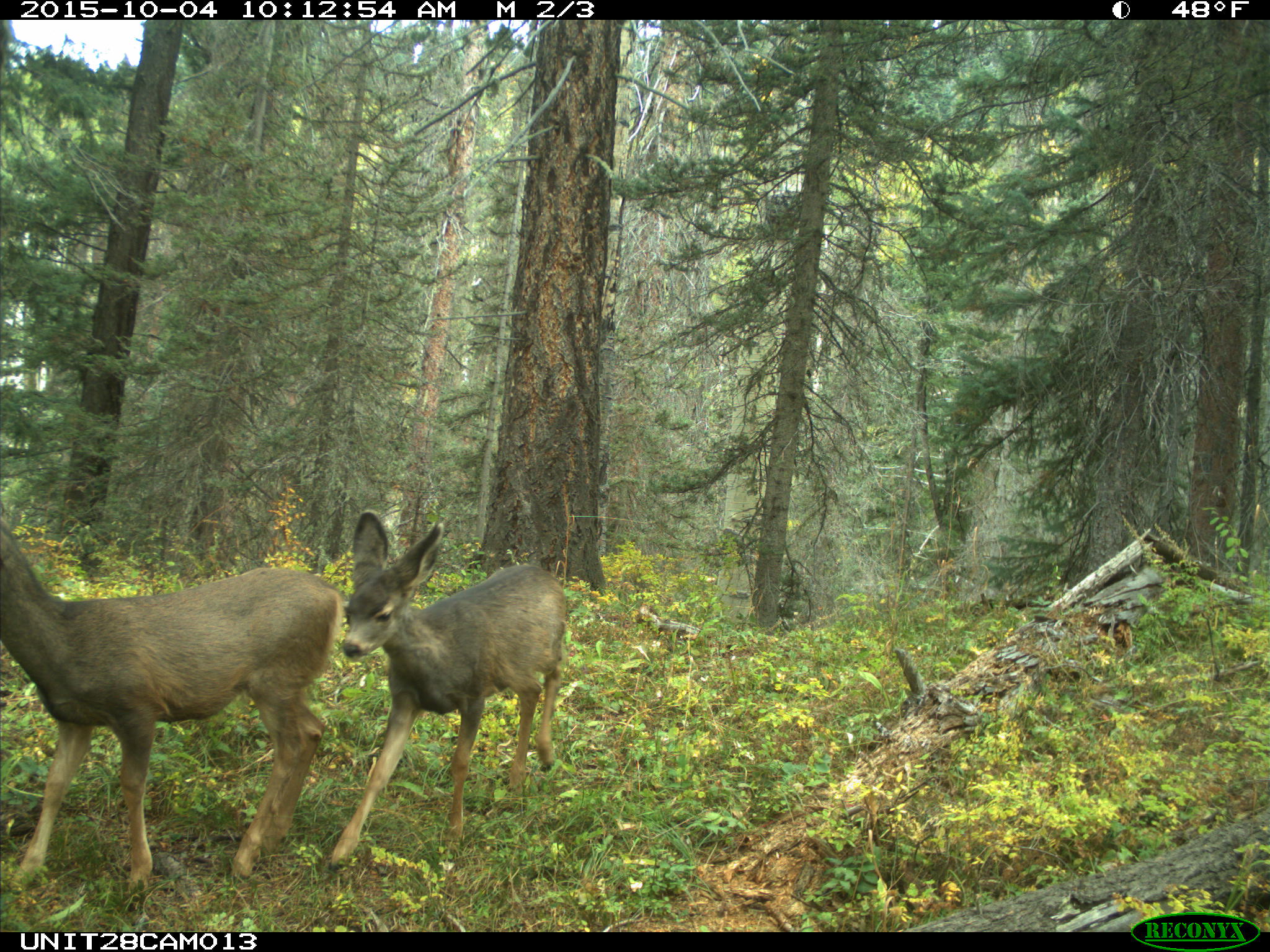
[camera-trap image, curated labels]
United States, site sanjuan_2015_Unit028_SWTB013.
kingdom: Animalia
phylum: Chordata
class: Mammalia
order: Artiodactyla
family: Cervidae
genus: Odocoileus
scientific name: Odocoileus hemionus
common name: mule deer